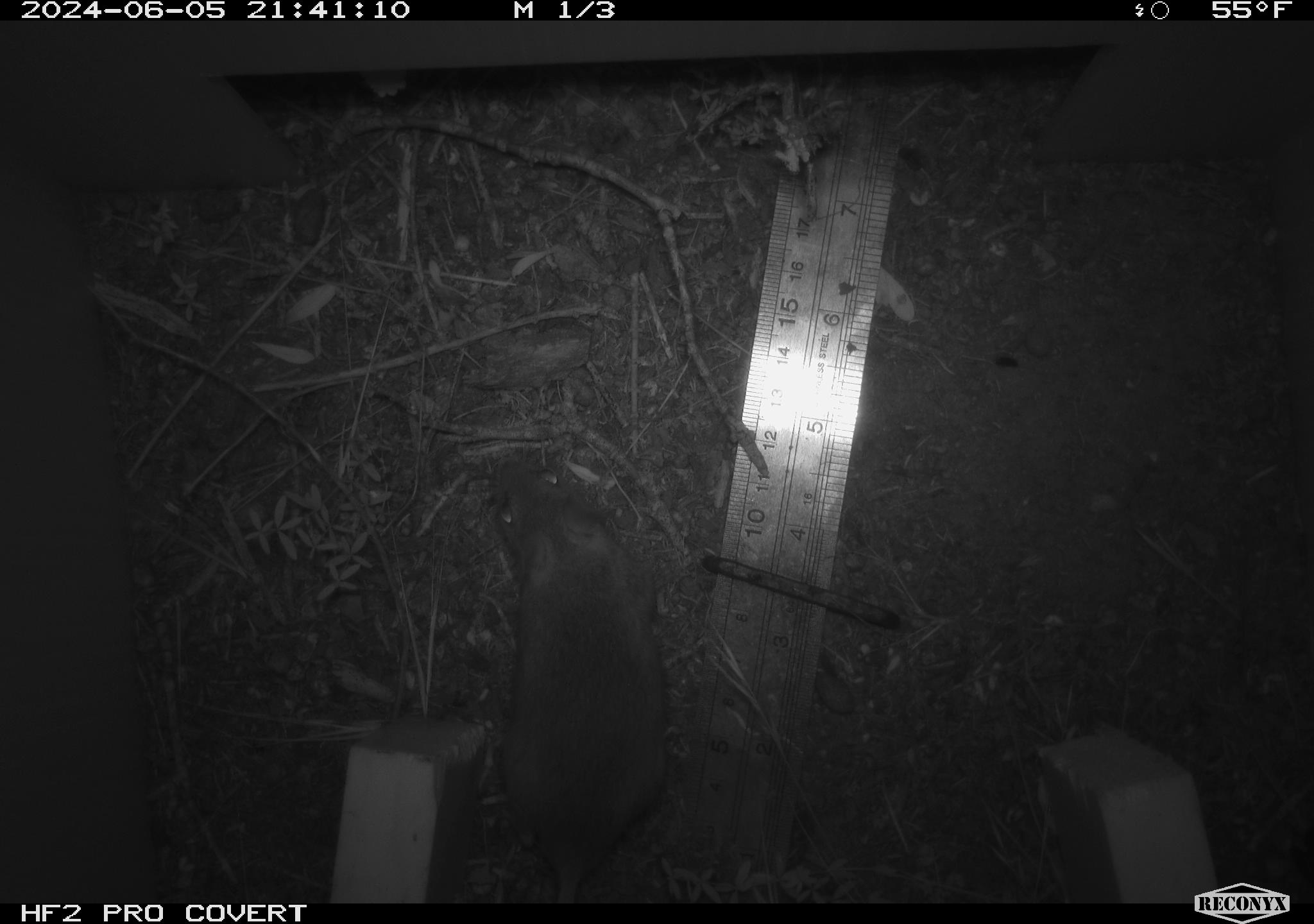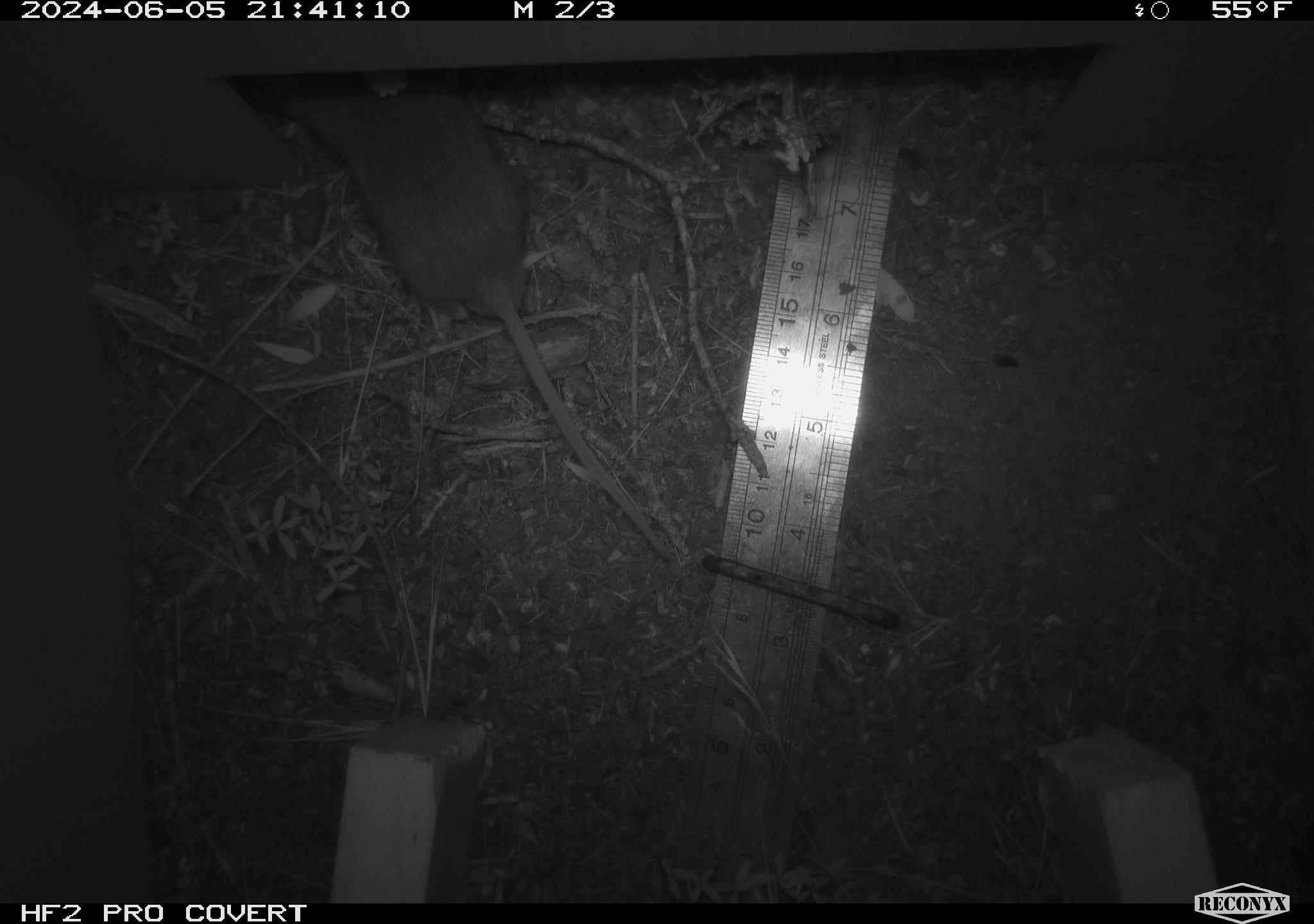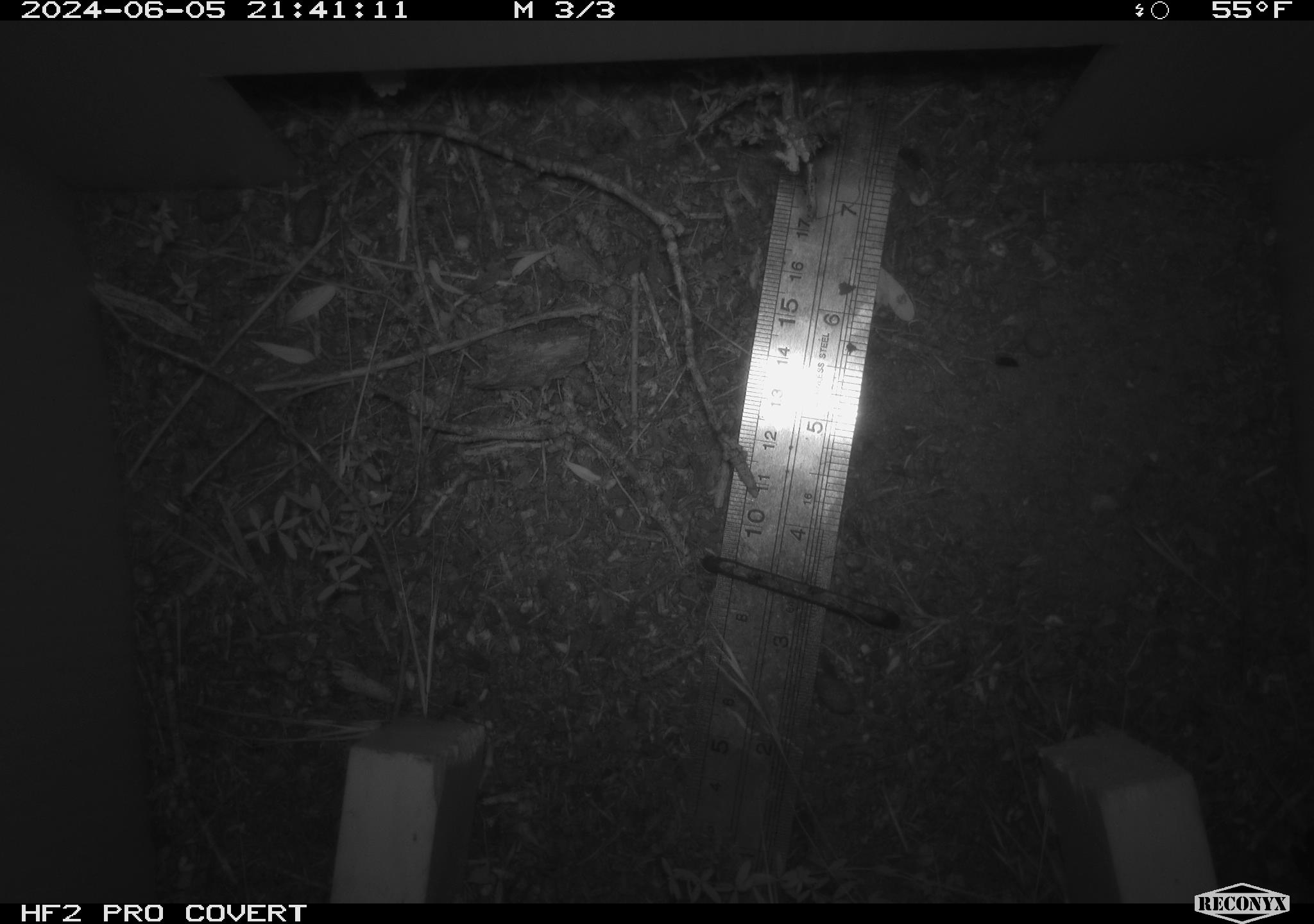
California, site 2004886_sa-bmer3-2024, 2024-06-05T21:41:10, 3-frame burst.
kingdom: Animalia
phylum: Chordata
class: Mammalia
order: Rodentia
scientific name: Rodentia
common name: mouse species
Mouse species (Rodentia).